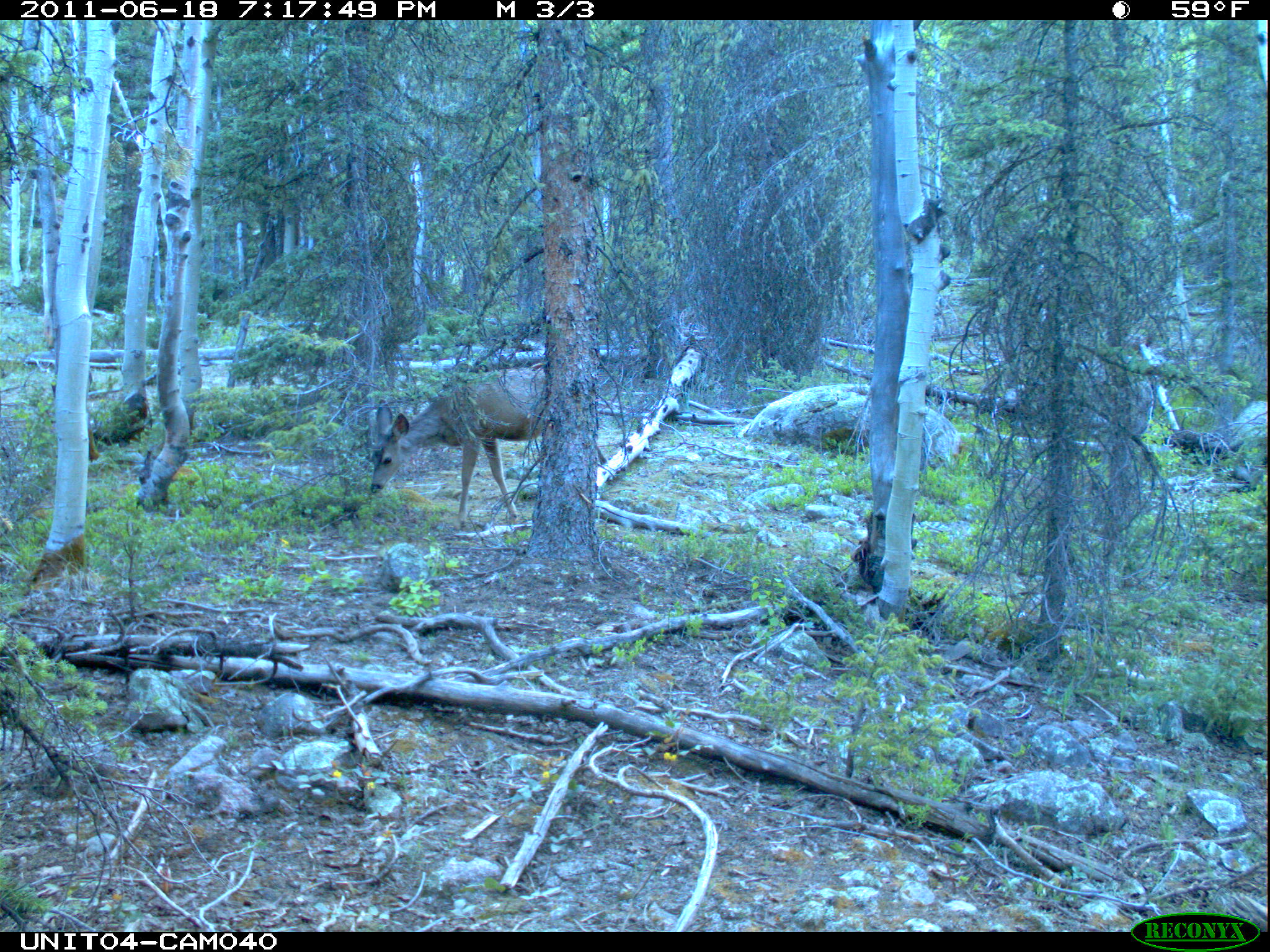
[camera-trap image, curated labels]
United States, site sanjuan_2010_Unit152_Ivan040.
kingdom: Animalia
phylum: Chordata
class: Mammalia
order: Artiodactyla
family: Cervidae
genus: Odocoileus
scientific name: Odocoileus hemionus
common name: mule deer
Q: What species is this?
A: Odocoileus hemionus (mule deer).